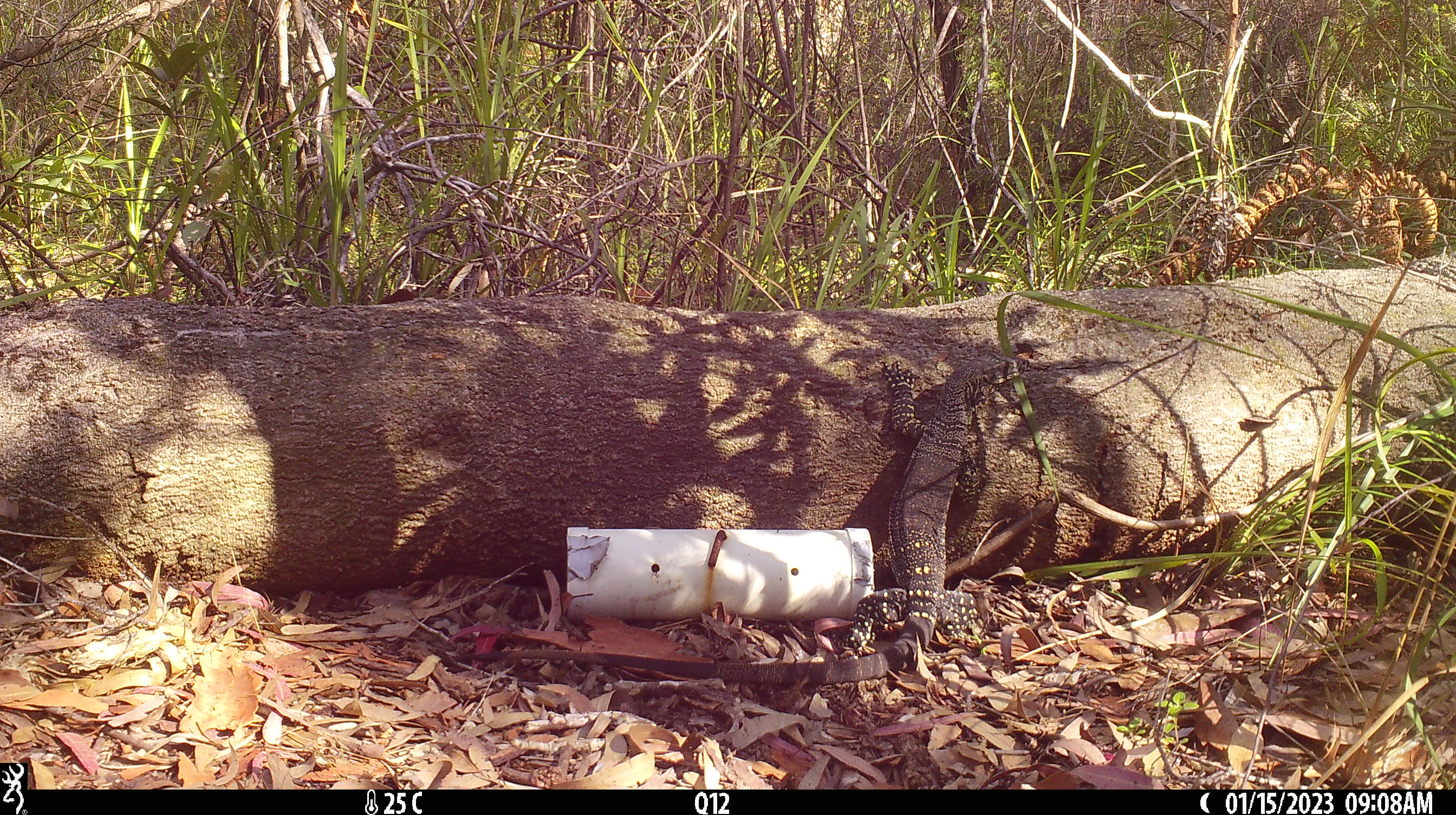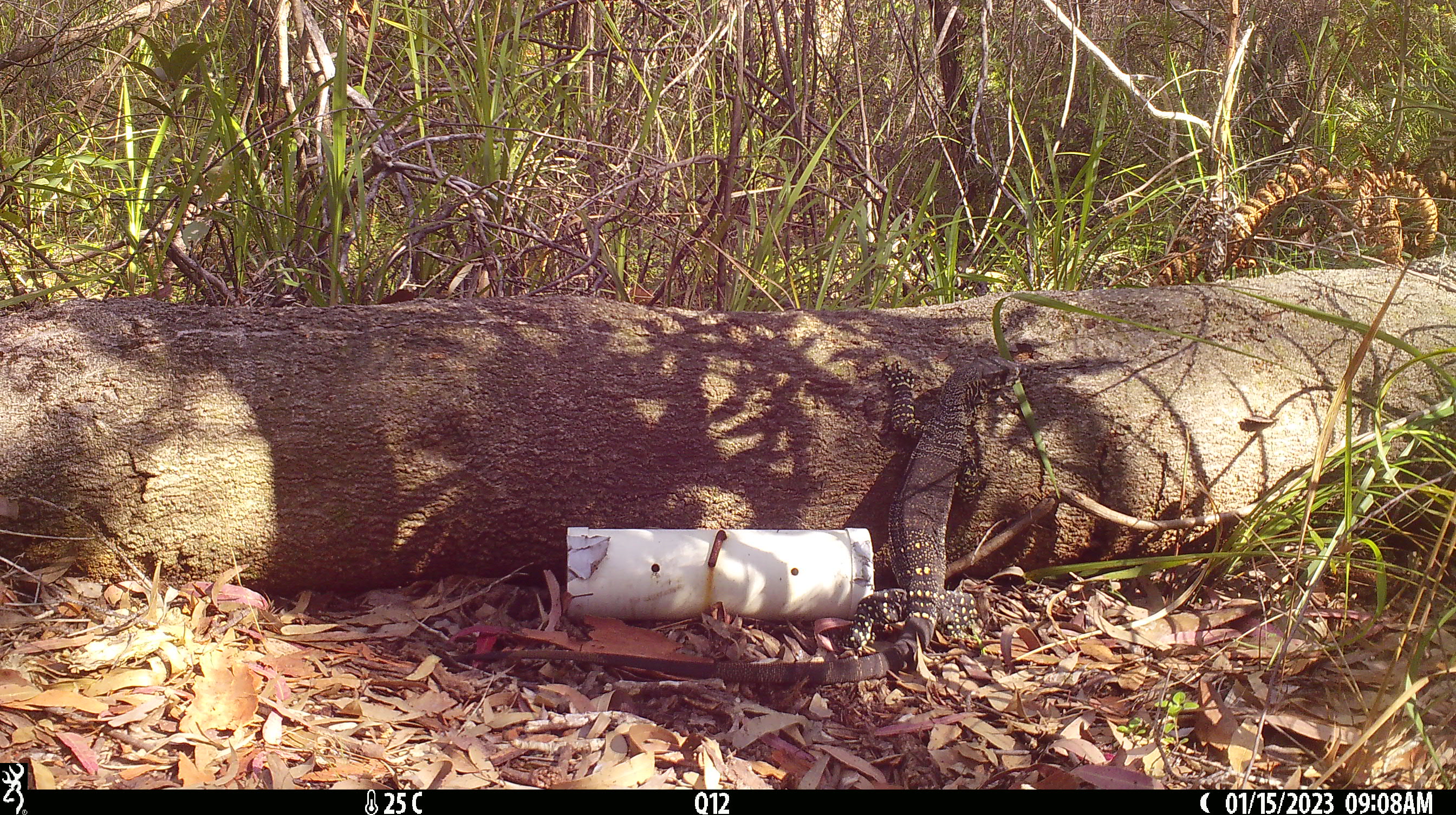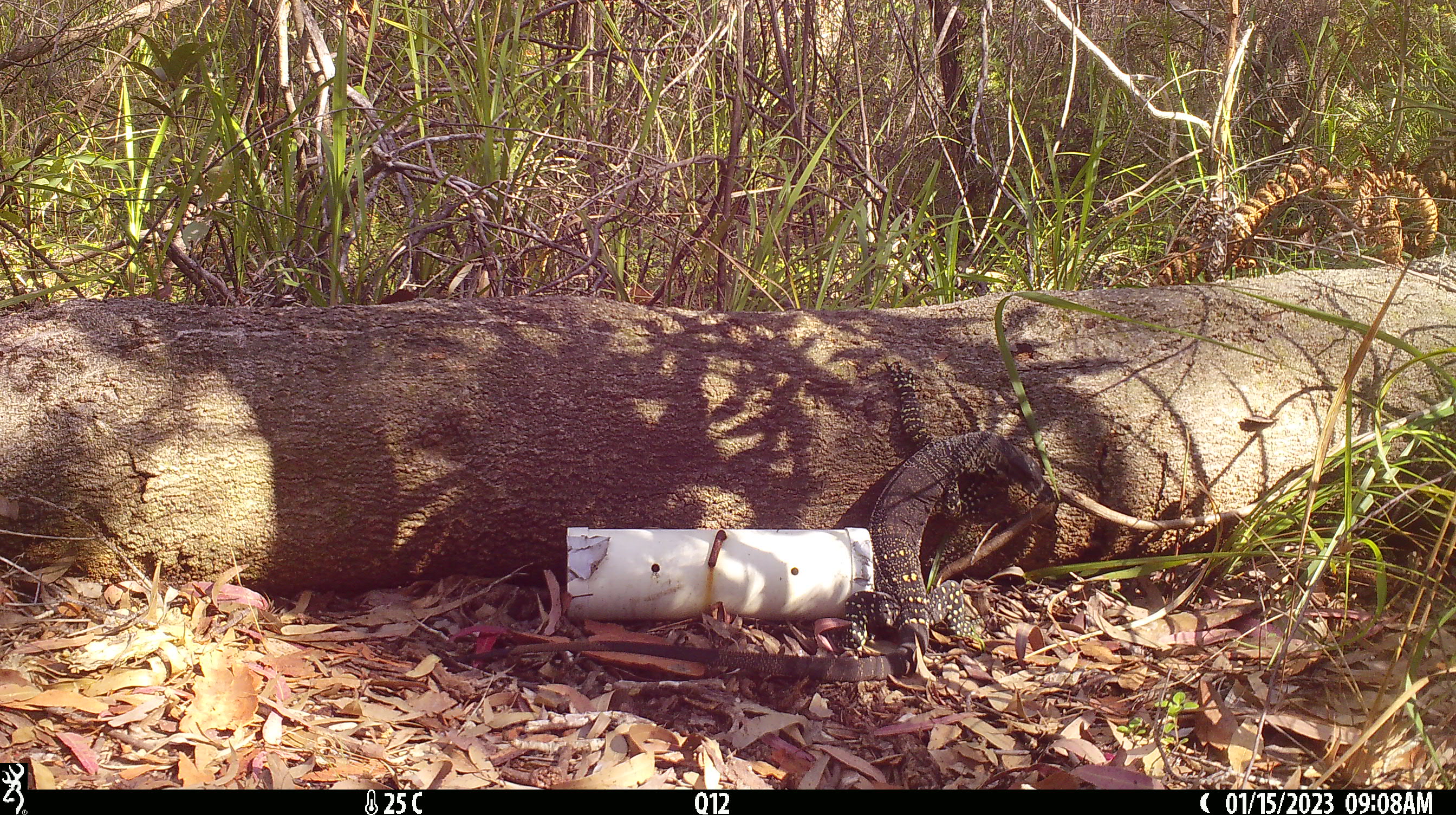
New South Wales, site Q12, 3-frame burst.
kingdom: Animalia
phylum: Chordata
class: Reptilia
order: Squamata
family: Varanidae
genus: Varanus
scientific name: Varanus varius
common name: lace monitor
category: goanna